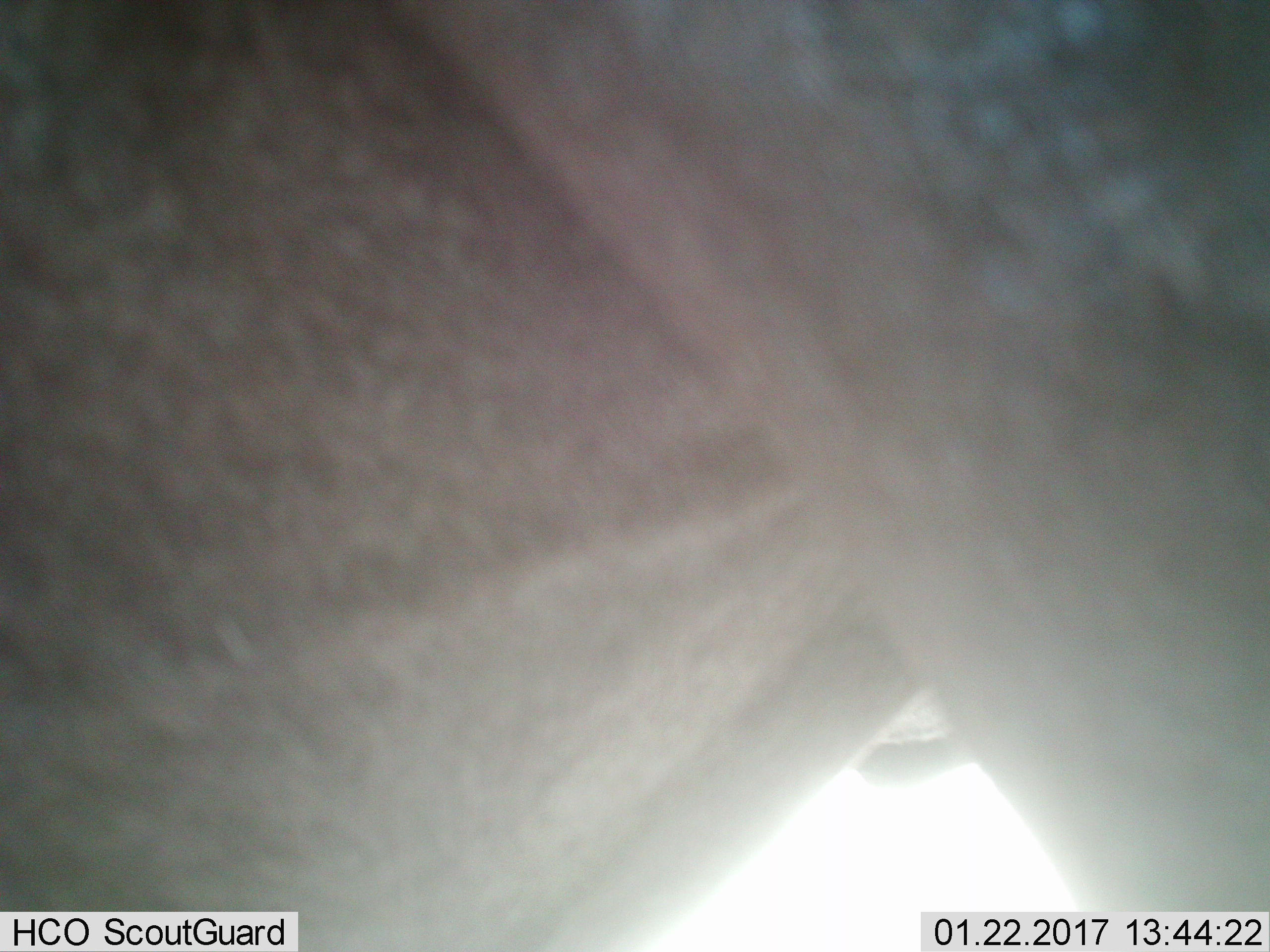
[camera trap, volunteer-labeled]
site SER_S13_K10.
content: unidentified animal